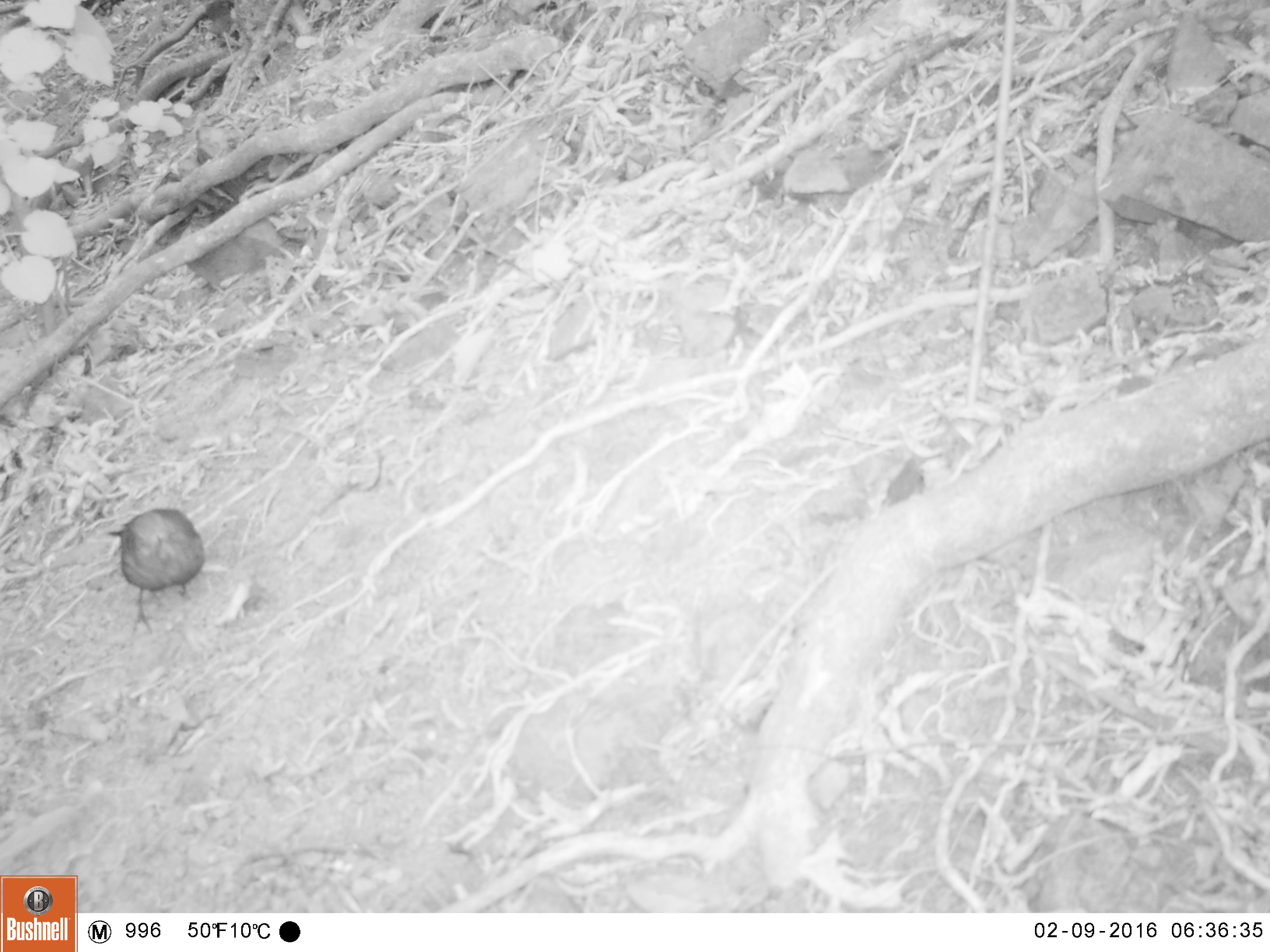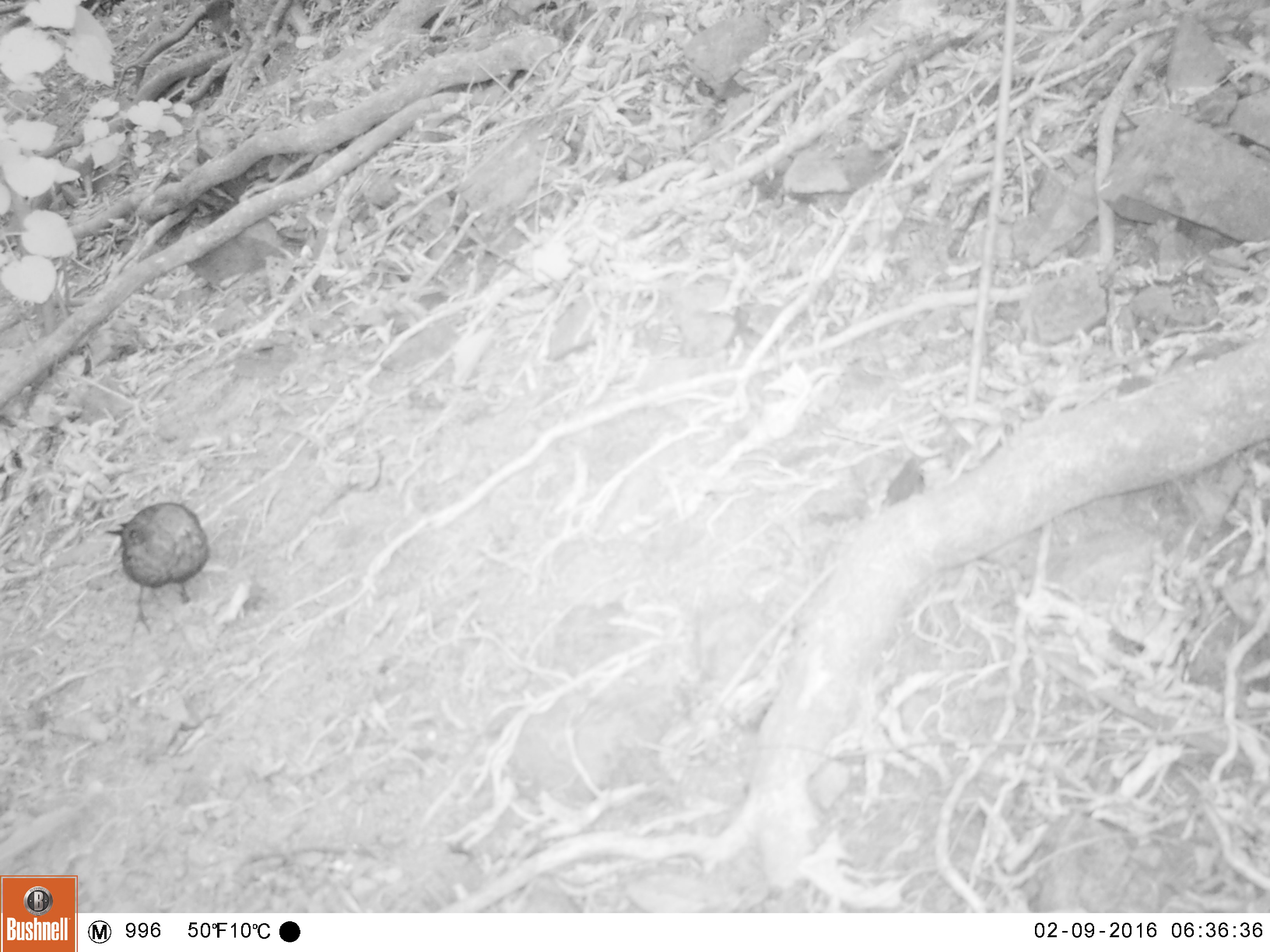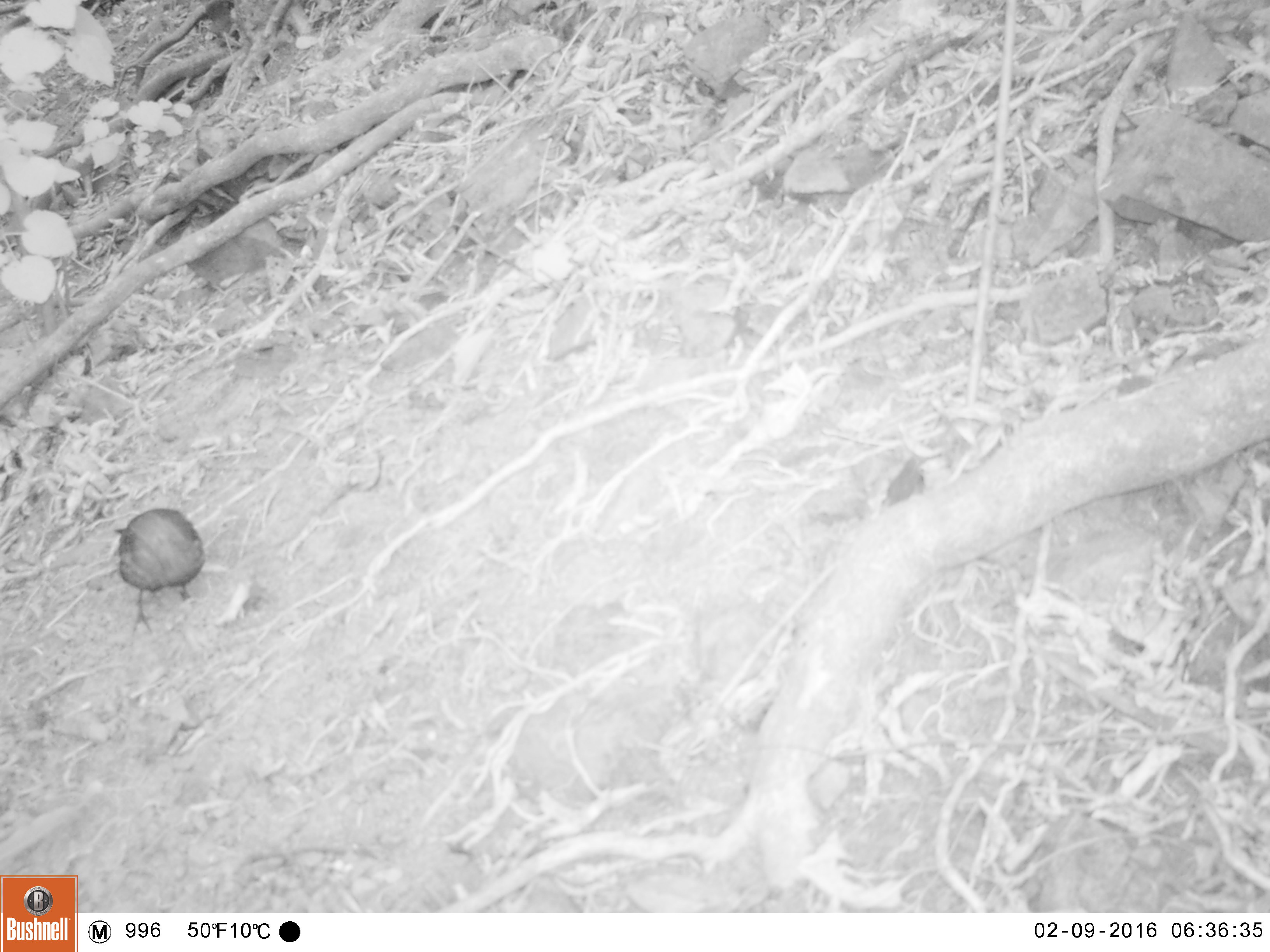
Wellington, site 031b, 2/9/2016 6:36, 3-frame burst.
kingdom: Animalia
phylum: Chordata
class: Aves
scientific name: Aves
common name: bird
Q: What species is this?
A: Bird (Aves).